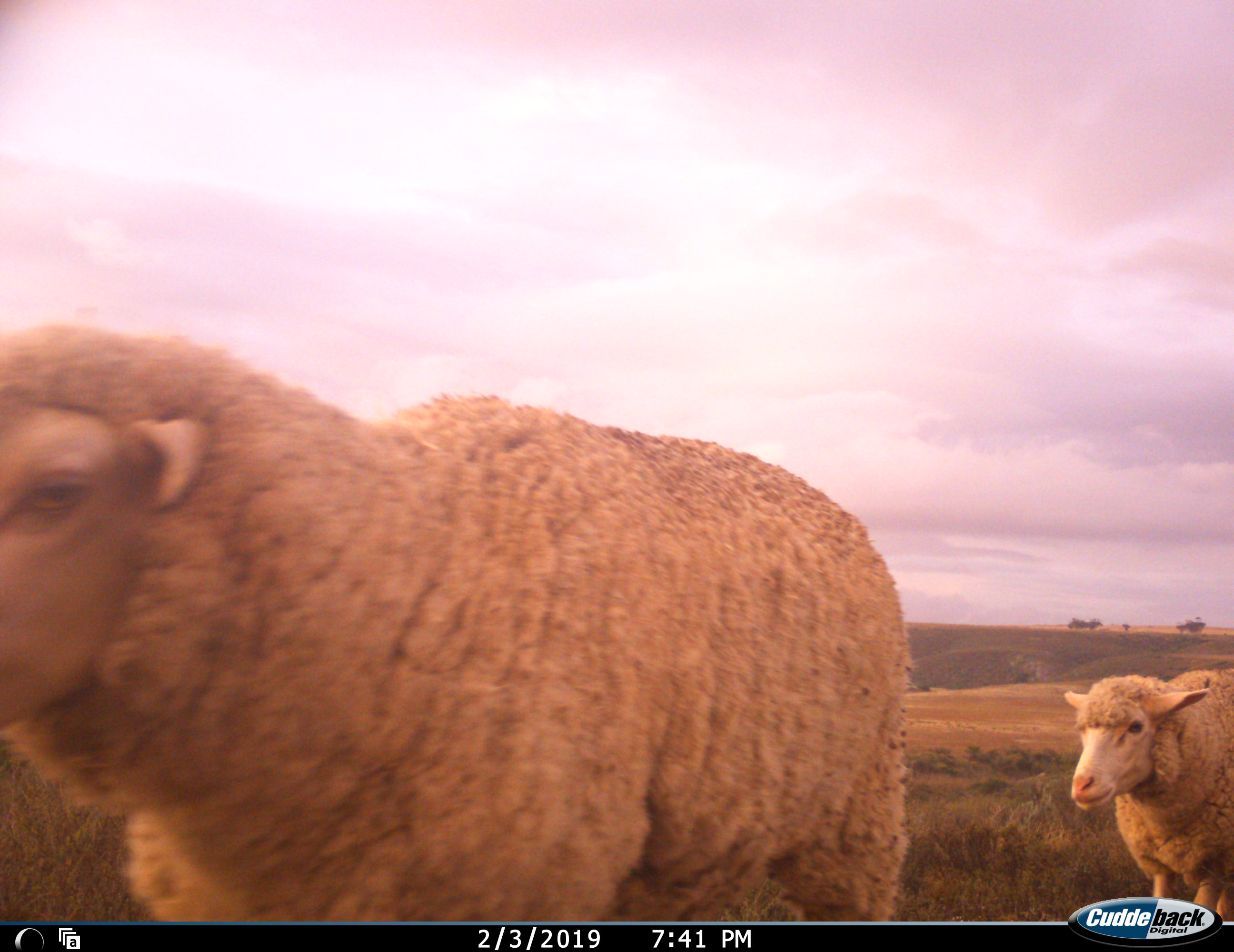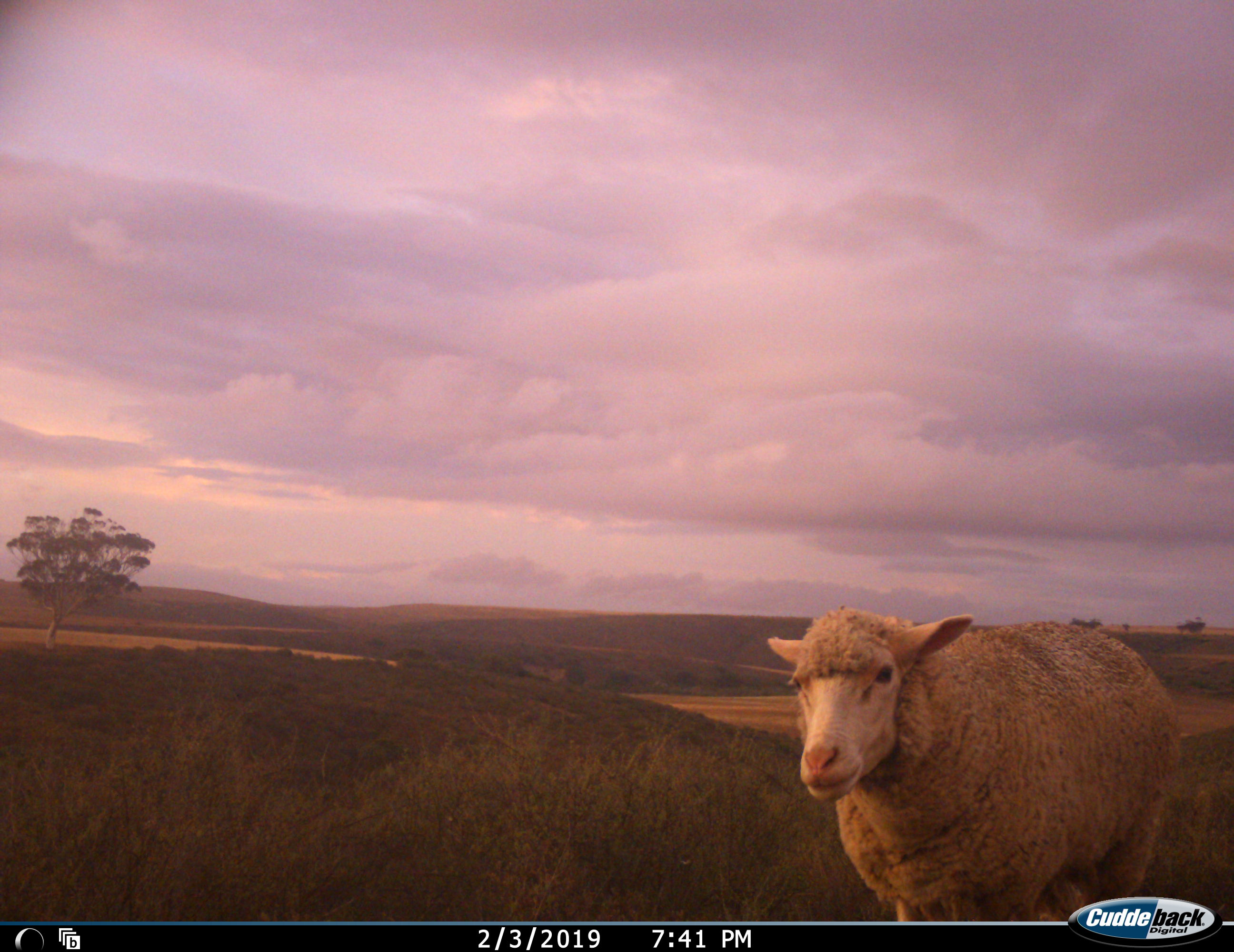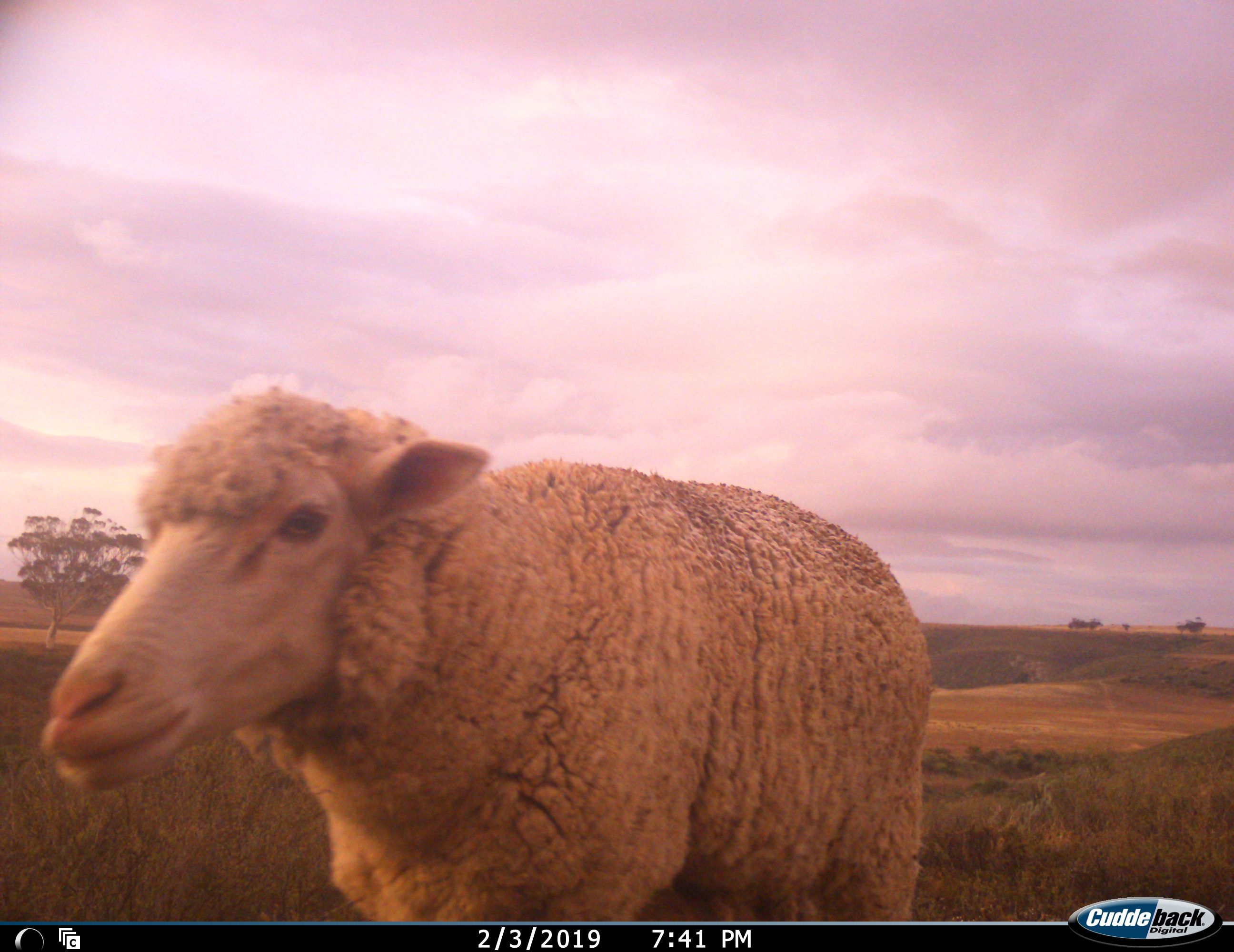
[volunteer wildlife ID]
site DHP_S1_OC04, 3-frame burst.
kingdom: Animalia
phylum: Chordata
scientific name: Vertebrata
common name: domestic animal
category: domesticanimal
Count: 2.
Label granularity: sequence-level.